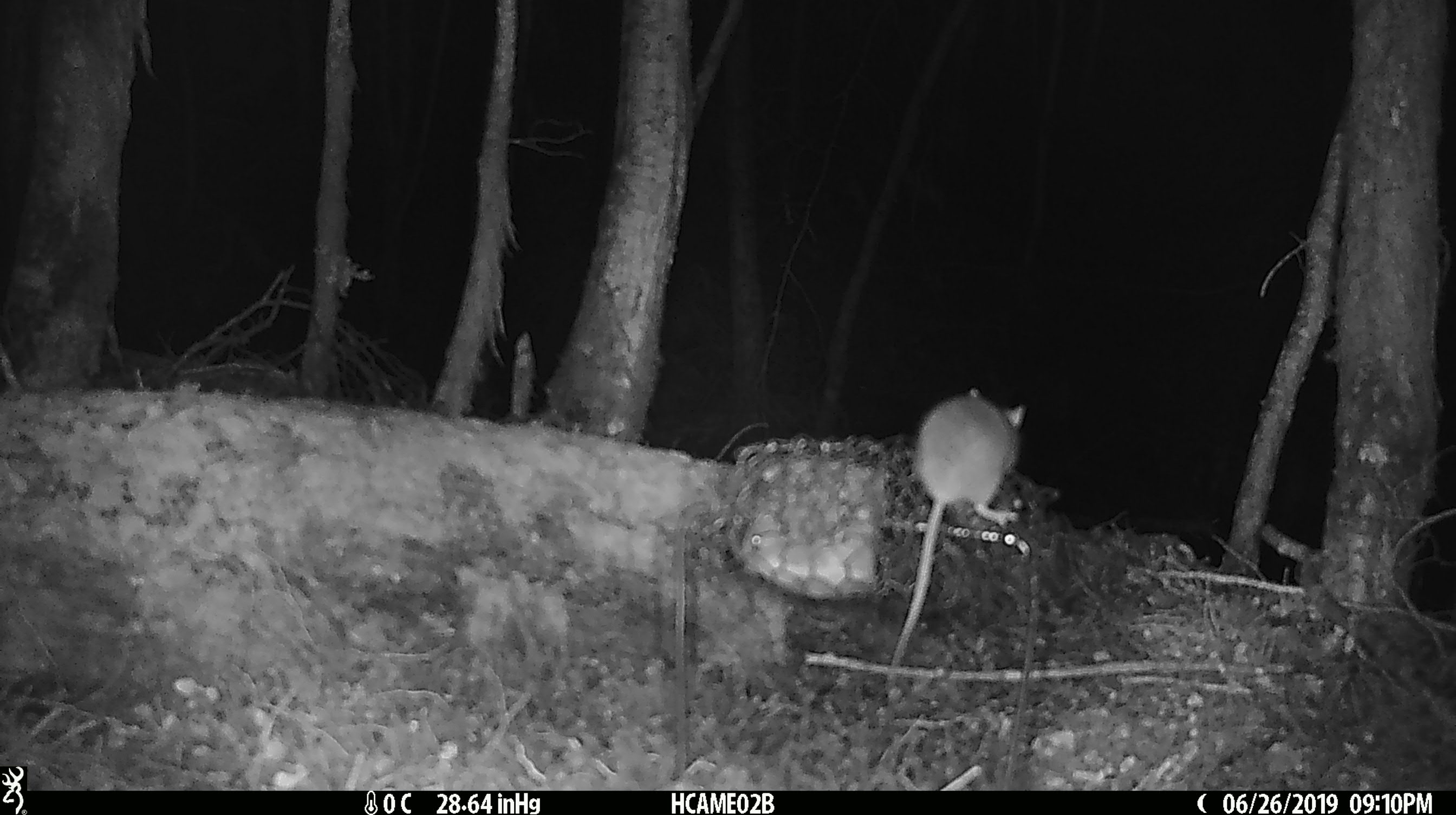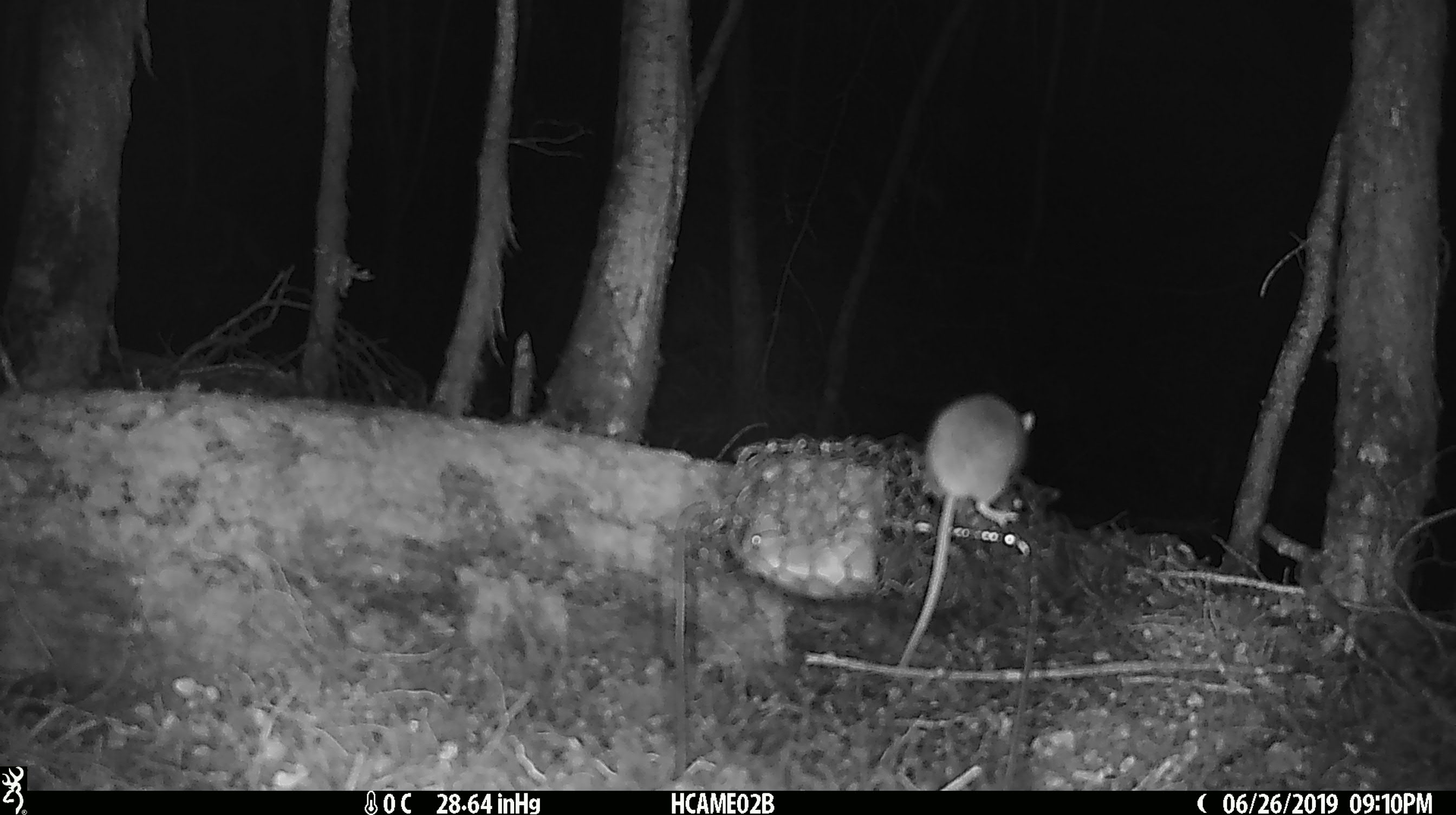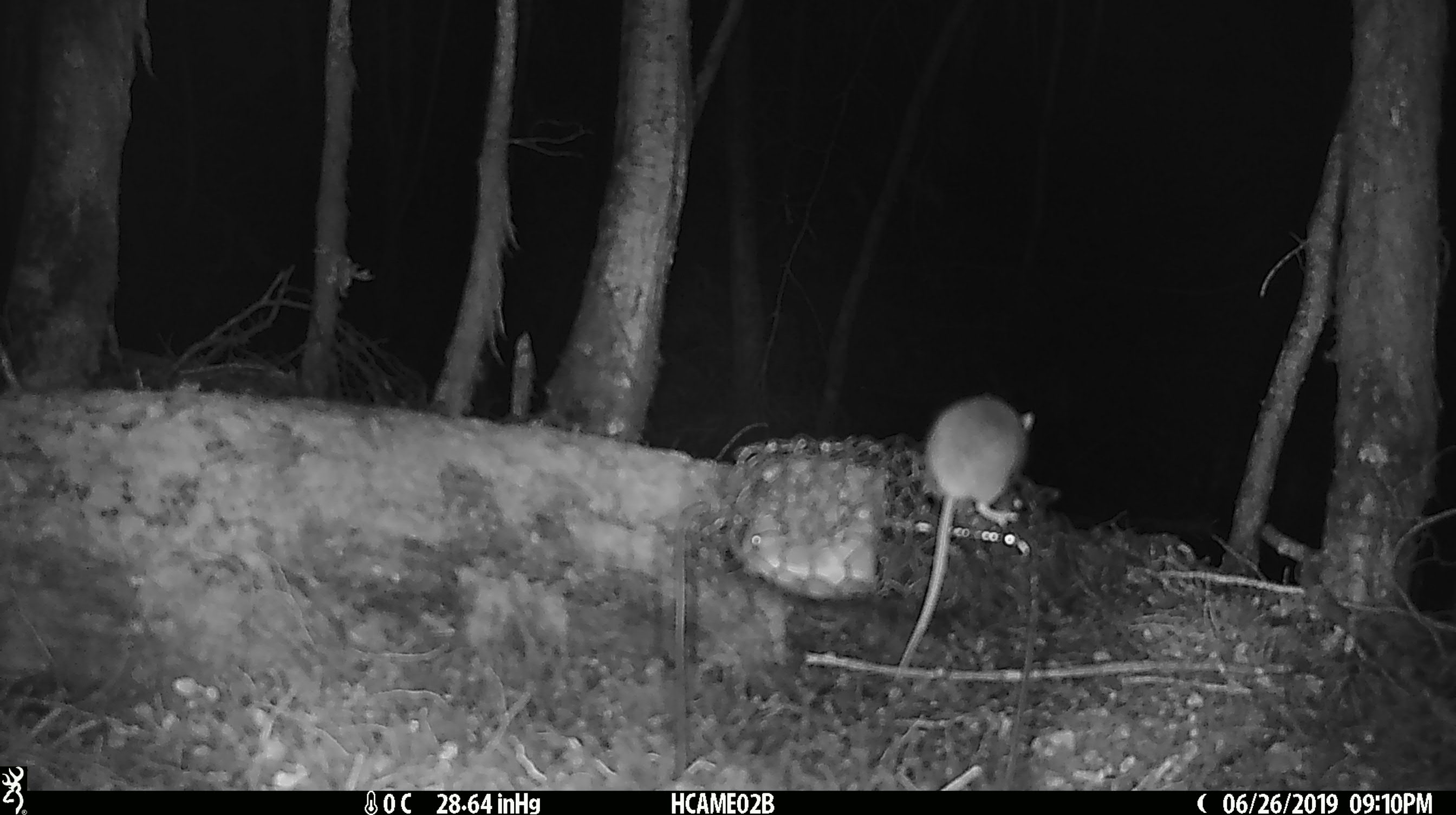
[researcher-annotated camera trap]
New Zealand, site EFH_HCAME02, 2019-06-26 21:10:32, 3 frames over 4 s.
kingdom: Animalia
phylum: Chordata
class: Mammalia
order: Rodentia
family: Muridae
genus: Mus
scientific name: Mus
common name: mouse